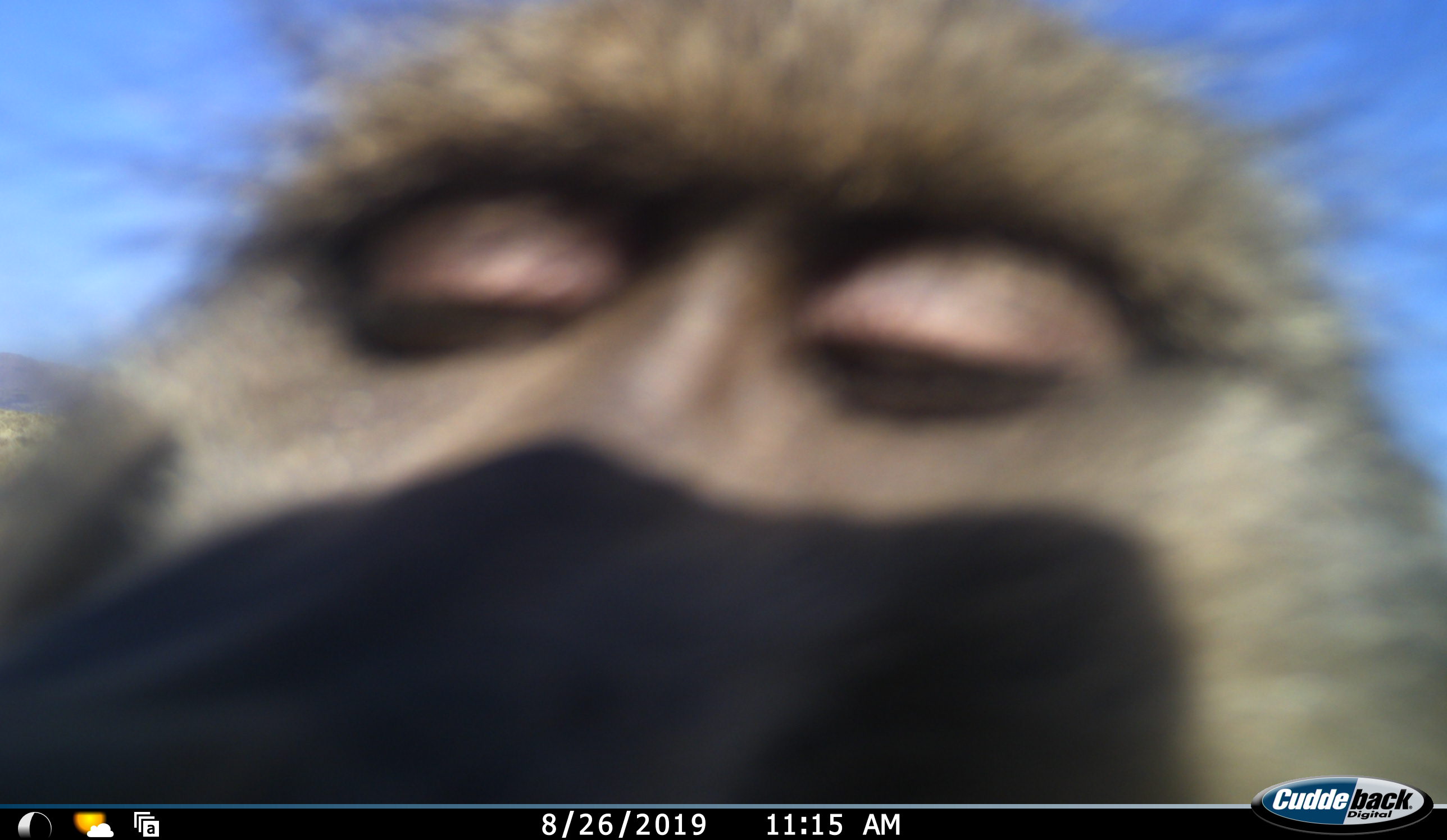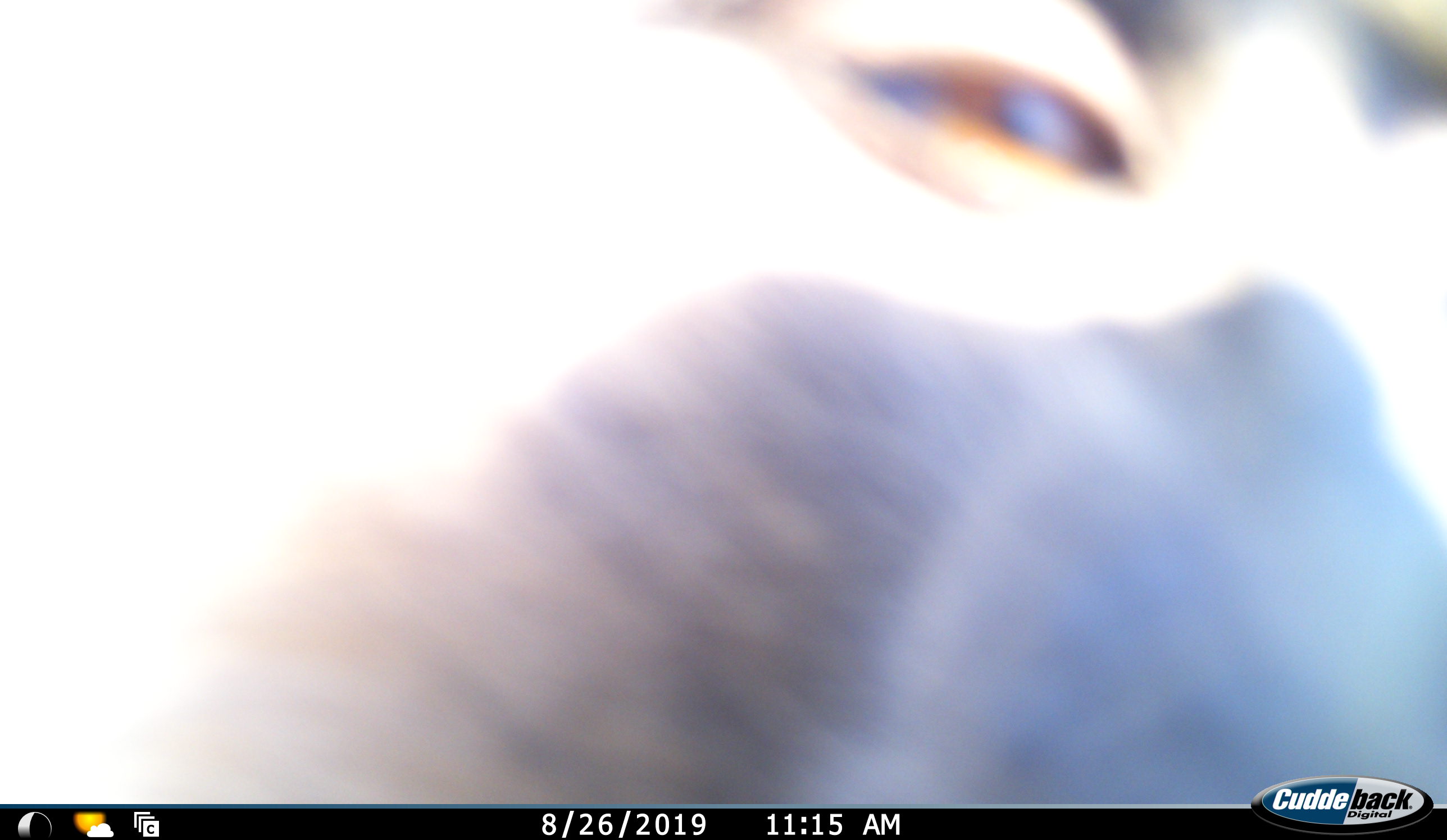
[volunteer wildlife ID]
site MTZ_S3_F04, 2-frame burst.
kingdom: Animalia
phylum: Chordata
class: Mammalia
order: Primates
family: Cercopithecidae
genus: Papio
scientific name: Papio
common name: baboon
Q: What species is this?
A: Baboon (Papio).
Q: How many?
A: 1.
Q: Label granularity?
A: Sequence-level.